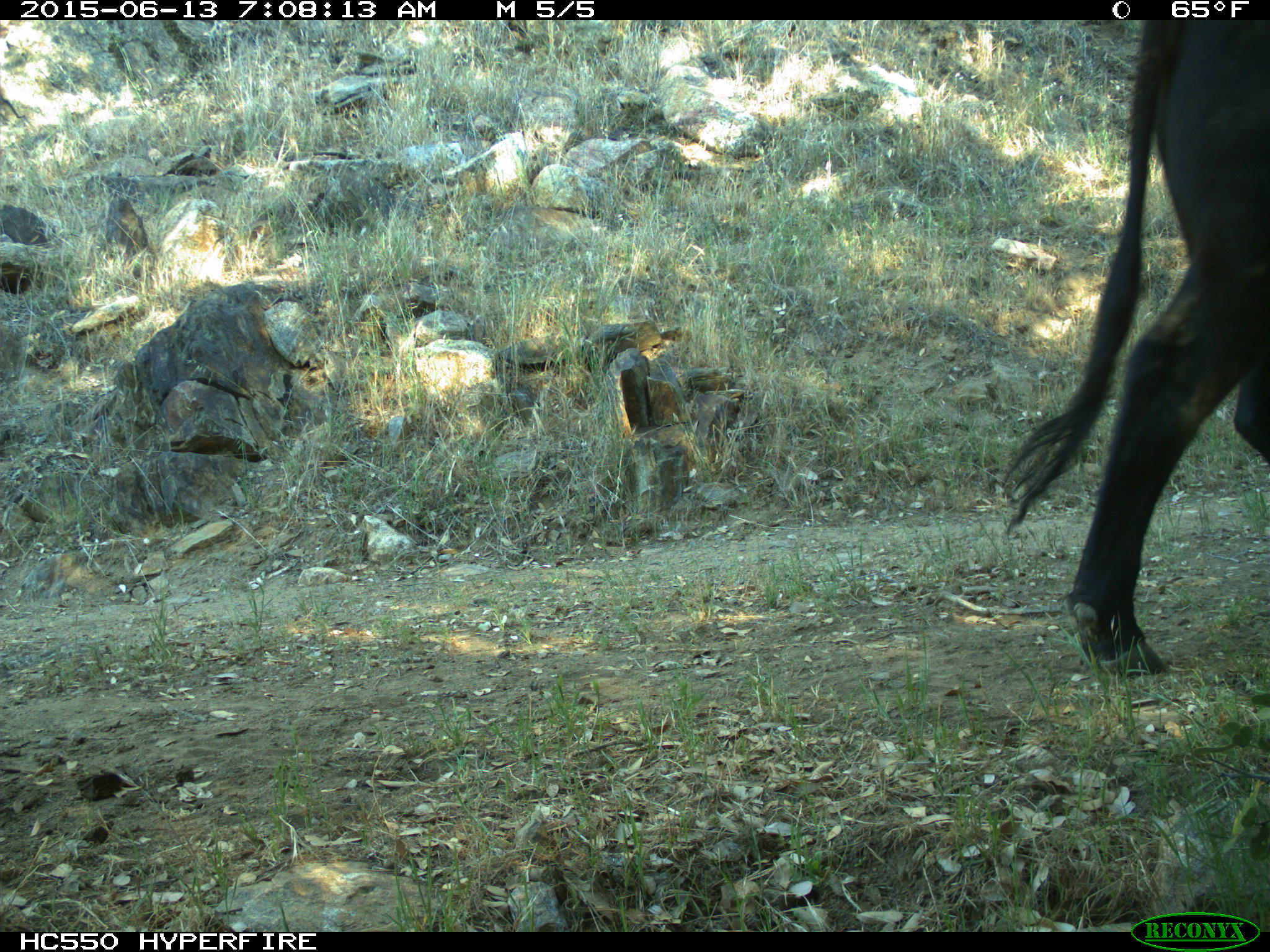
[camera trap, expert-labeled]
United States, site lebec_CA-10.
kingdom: Animalia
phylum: Chordata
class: Mammalia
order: Artiodactyla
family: Bovidae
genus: Bos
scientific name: Bos taurus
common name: domestic cow